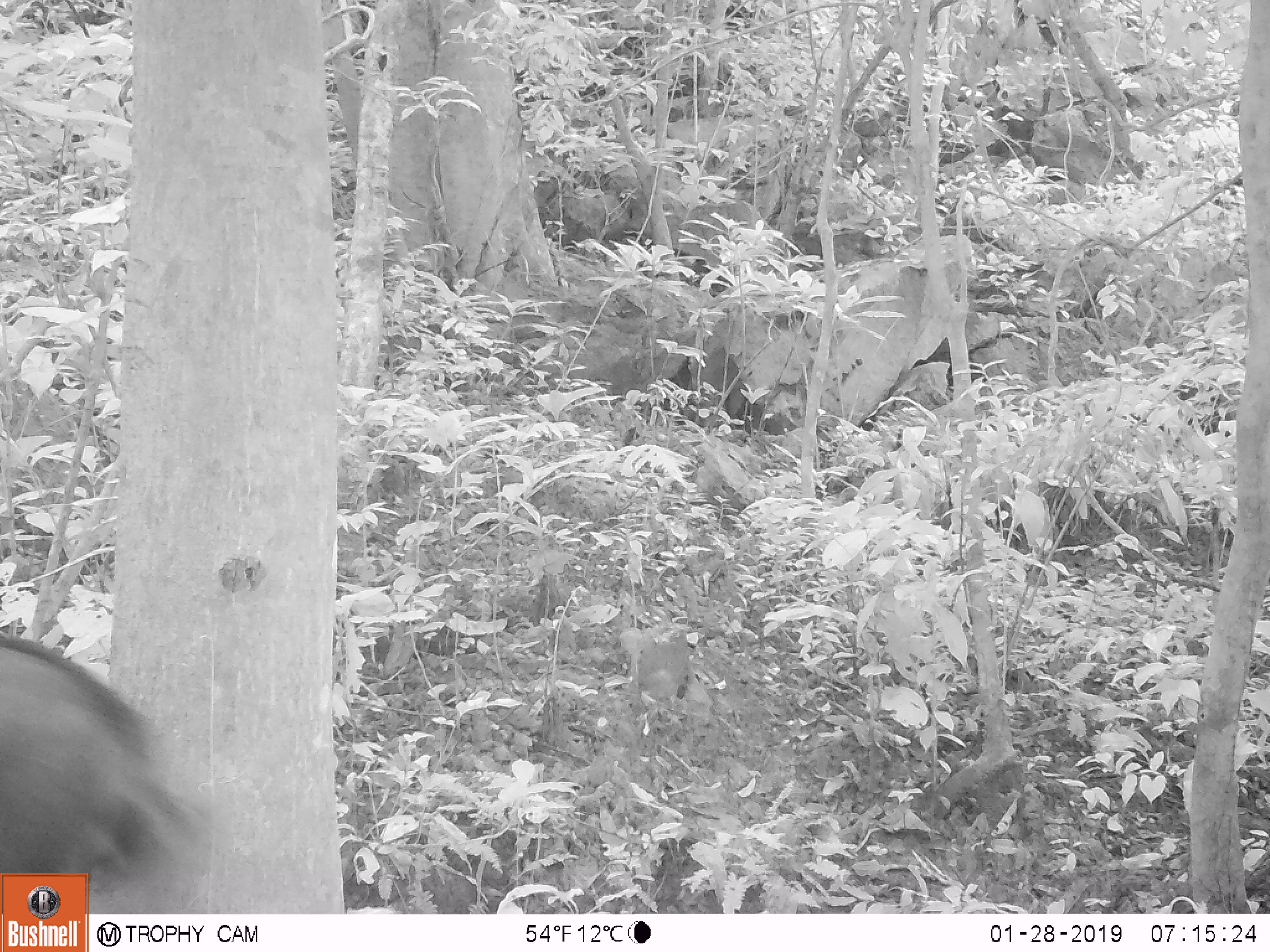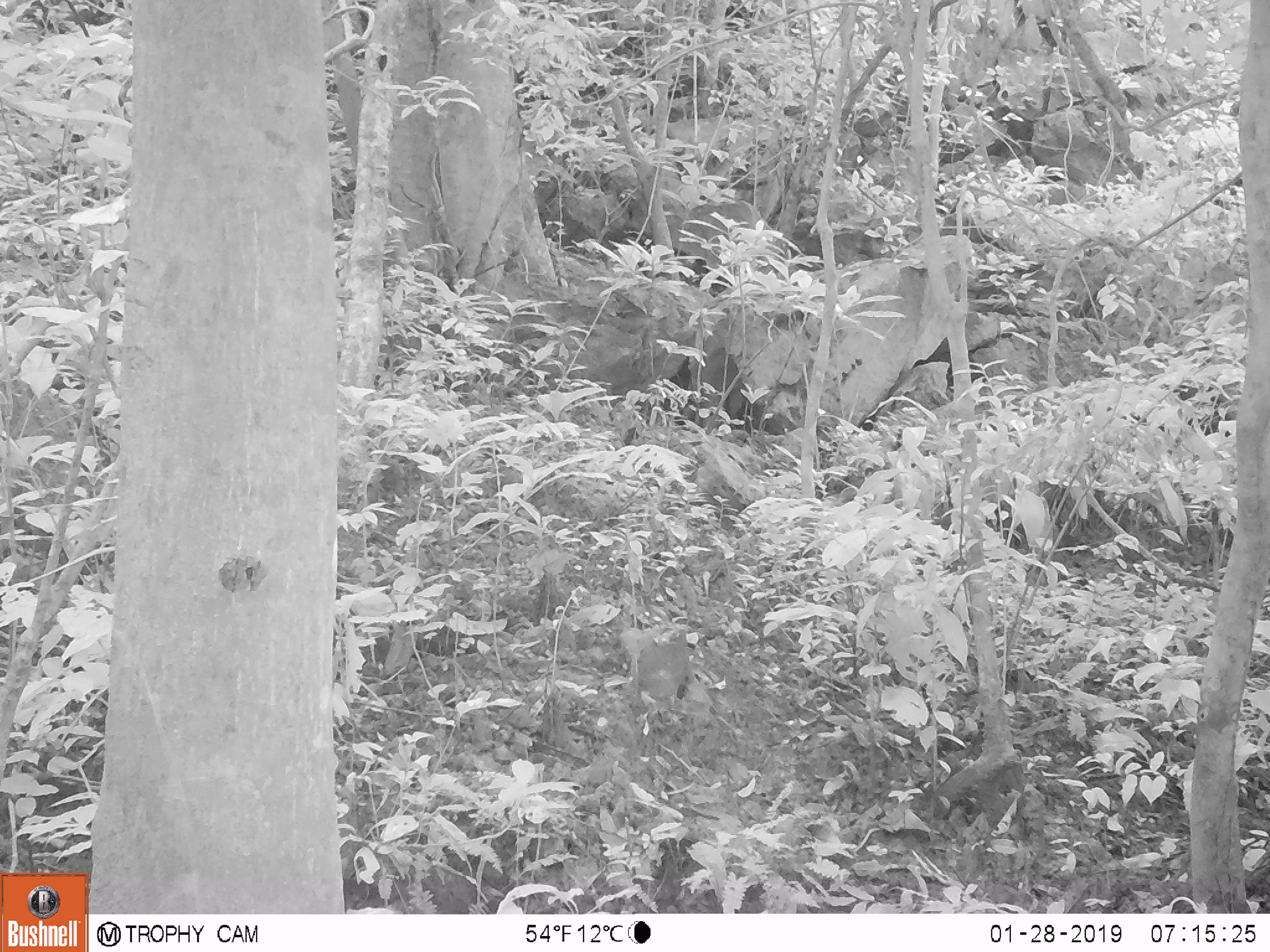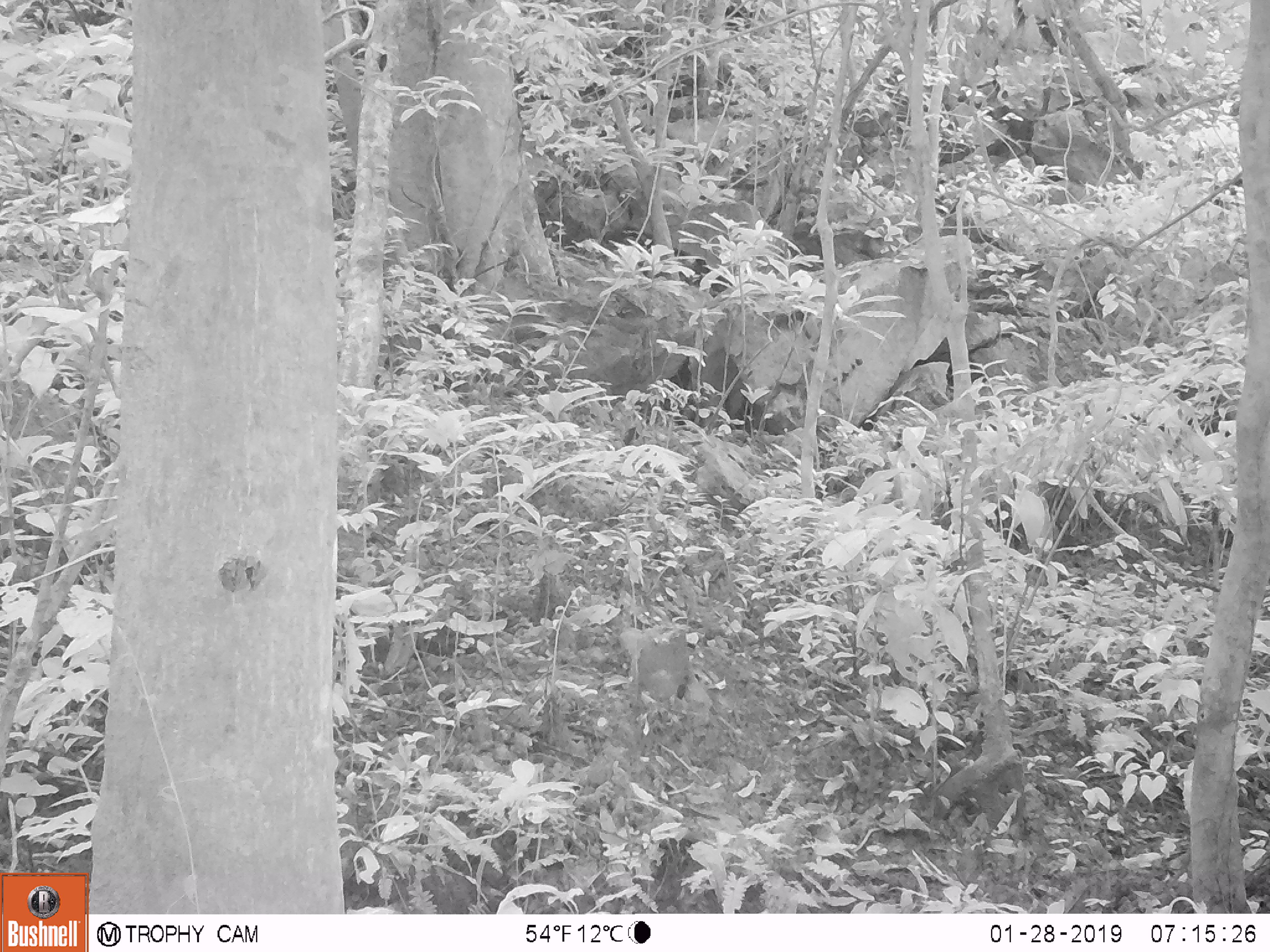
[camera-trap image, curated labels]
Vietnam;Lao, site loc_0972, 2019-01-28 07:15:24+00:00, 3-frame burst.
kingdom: Animalia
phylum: Chordata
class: Mammalia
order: Artiodactyla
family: Bovidae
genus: Capricornis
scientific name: Capricornis sumatraensis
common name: chinese serow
Chinese serow (Capricornis sumatraensis). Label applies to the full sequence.